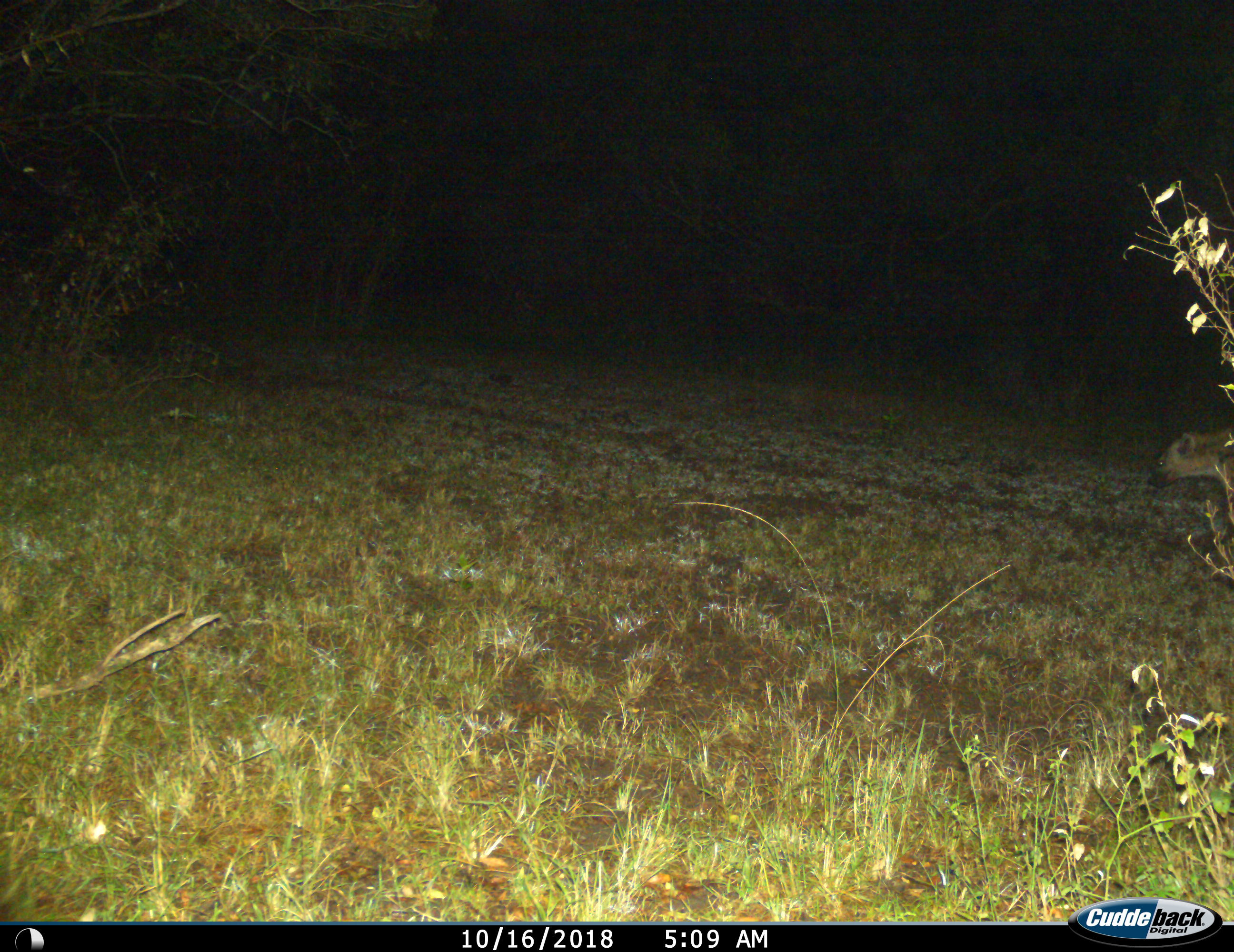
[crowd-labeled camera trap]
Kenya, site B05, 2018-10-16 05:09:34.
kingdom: Animalia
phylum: Chordata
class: Mammalia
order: Carnivora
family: Hyaenidae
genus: Crocuta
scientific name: Crocuta crocuta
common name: spotted hyena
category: hyenaspotted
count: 1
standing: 11%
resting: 0%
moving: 89%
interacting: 0%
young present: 0%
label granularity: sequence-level